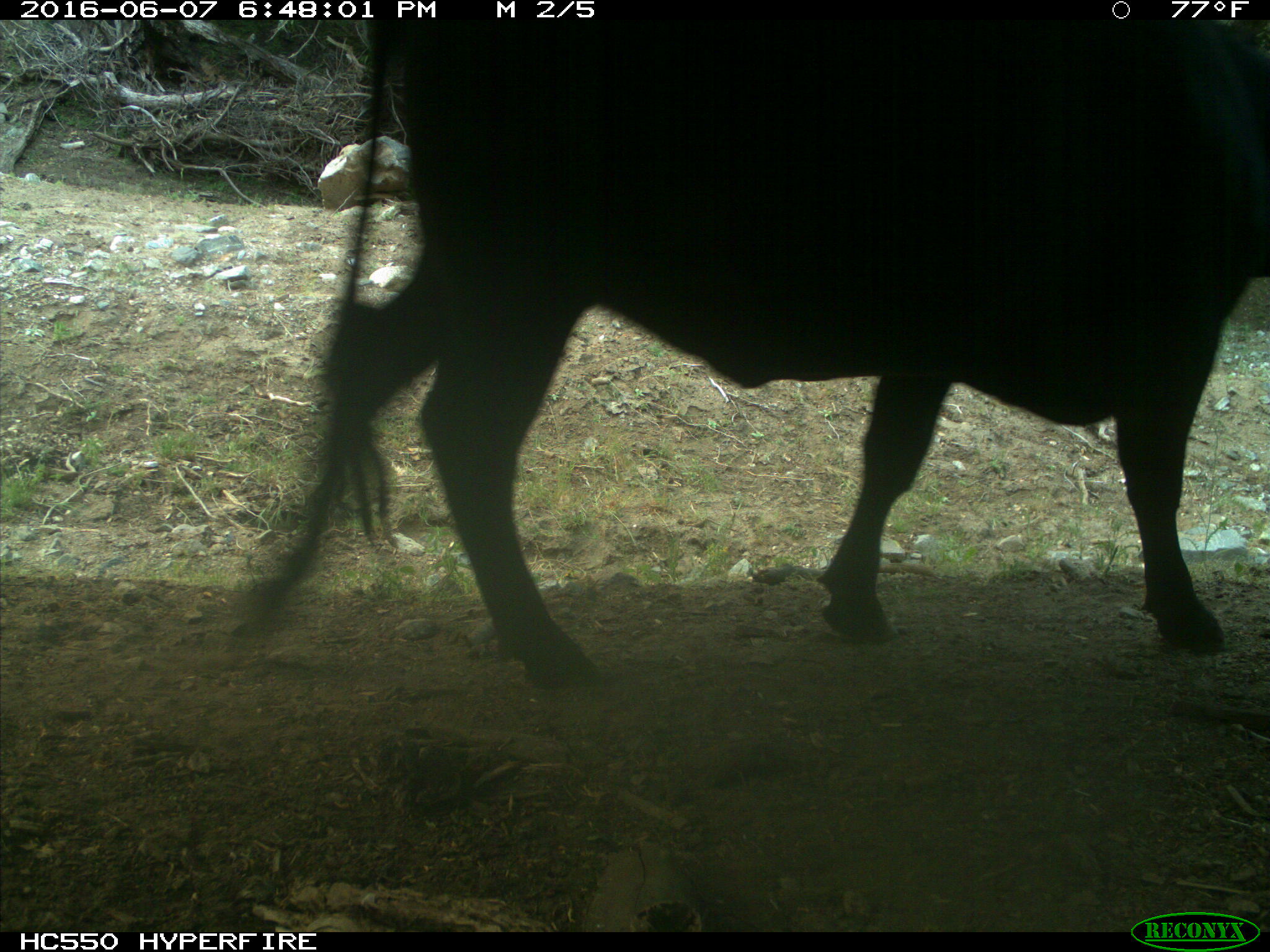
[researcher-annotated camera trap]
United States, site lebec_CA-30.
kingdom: Animalia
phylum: Chordata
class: Mammalia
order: Artiodactyla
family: Bovidae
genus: Bos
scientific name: Bos taurus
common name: domestic cow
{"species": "Bos taurus (domestic cow)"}